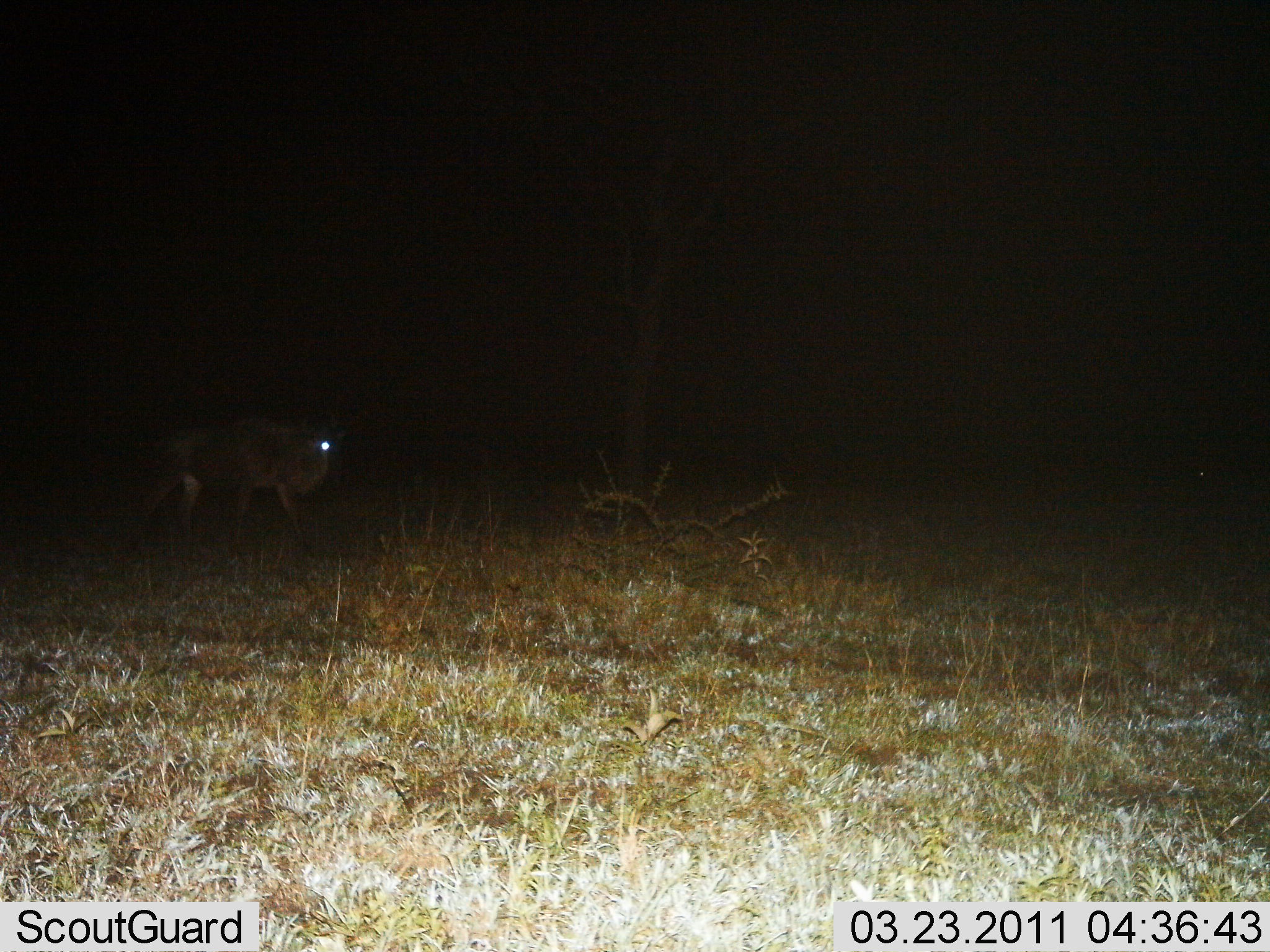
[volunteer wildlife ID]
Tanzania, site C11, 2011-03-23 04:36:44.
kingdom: Animalia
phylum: Chordata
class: Mammalia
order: Artiodactyla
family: Bovidae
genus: Connochaetes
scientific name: Connochaetes taurinus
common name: blue wildebeest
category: wildebeest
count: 1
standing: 18%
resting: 0%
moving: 82%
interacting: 0%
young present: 0%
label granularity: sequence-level